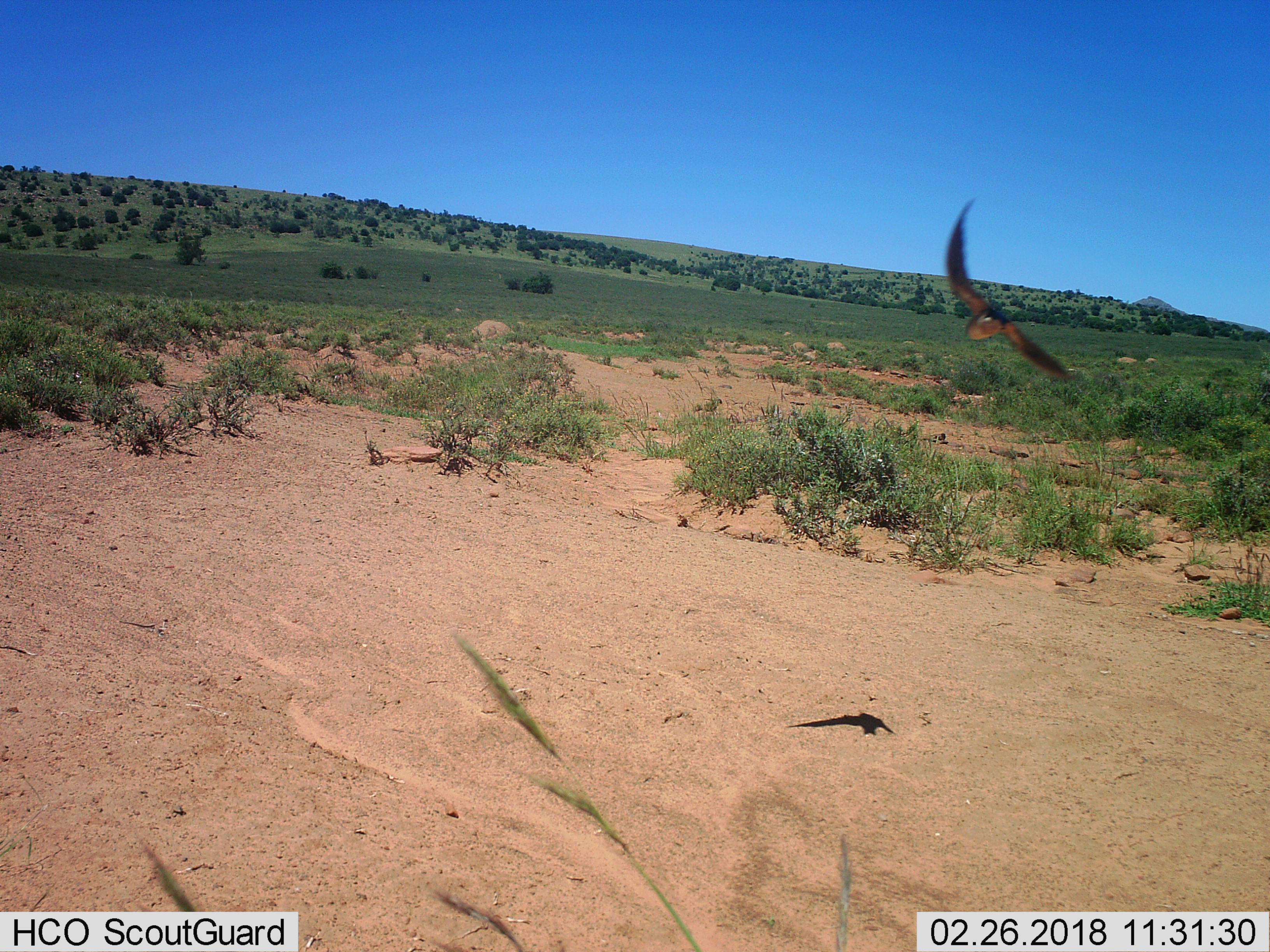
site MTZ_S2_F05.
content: unidentified animal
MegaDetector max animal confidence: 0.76